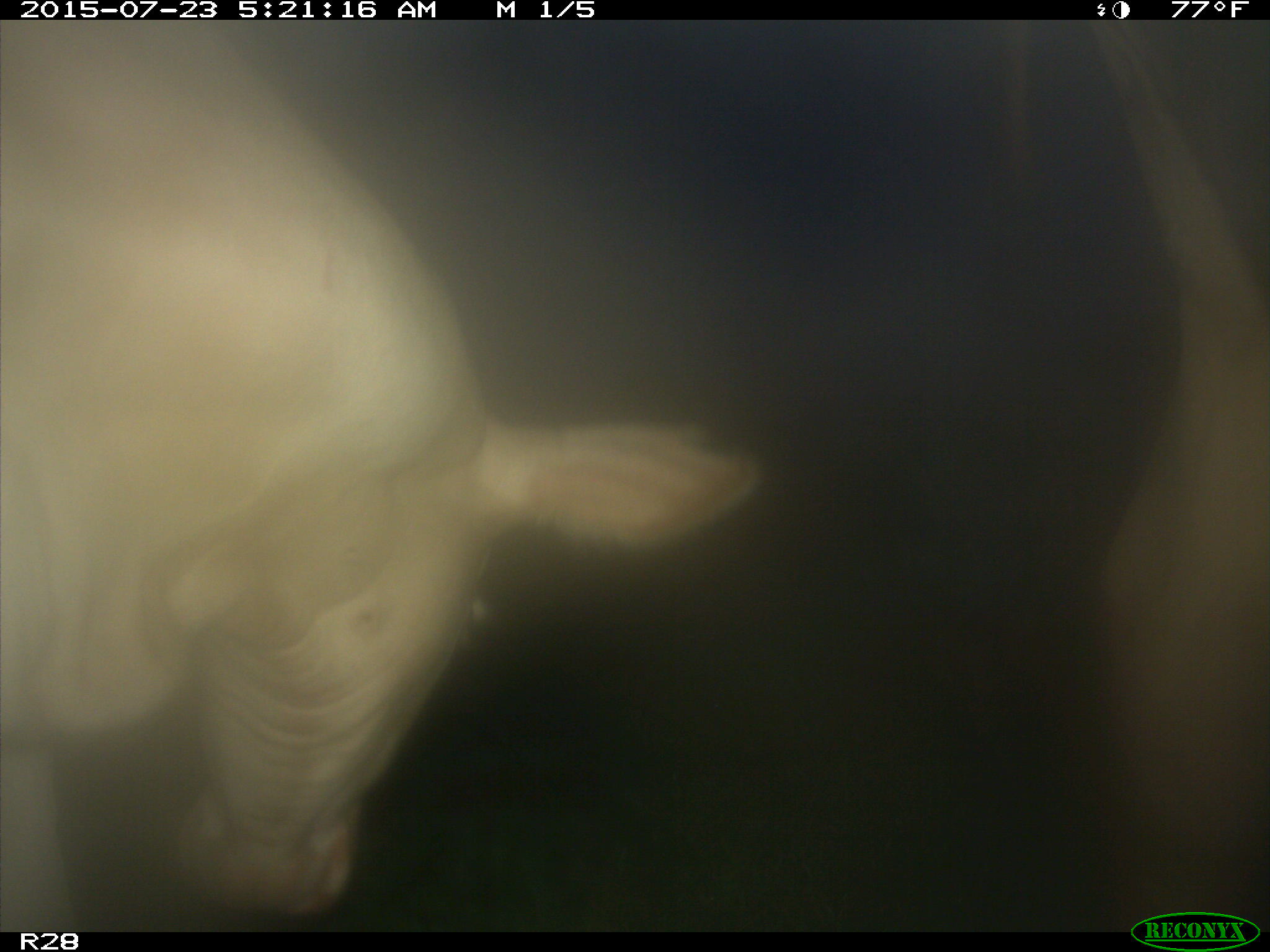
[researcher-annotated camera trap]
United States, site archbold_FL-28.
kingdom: Animalia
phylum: Chordata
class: Mammalia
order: Artiodactyla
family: Bovidae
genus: Bos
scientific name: Bos taurus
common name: domestic cow